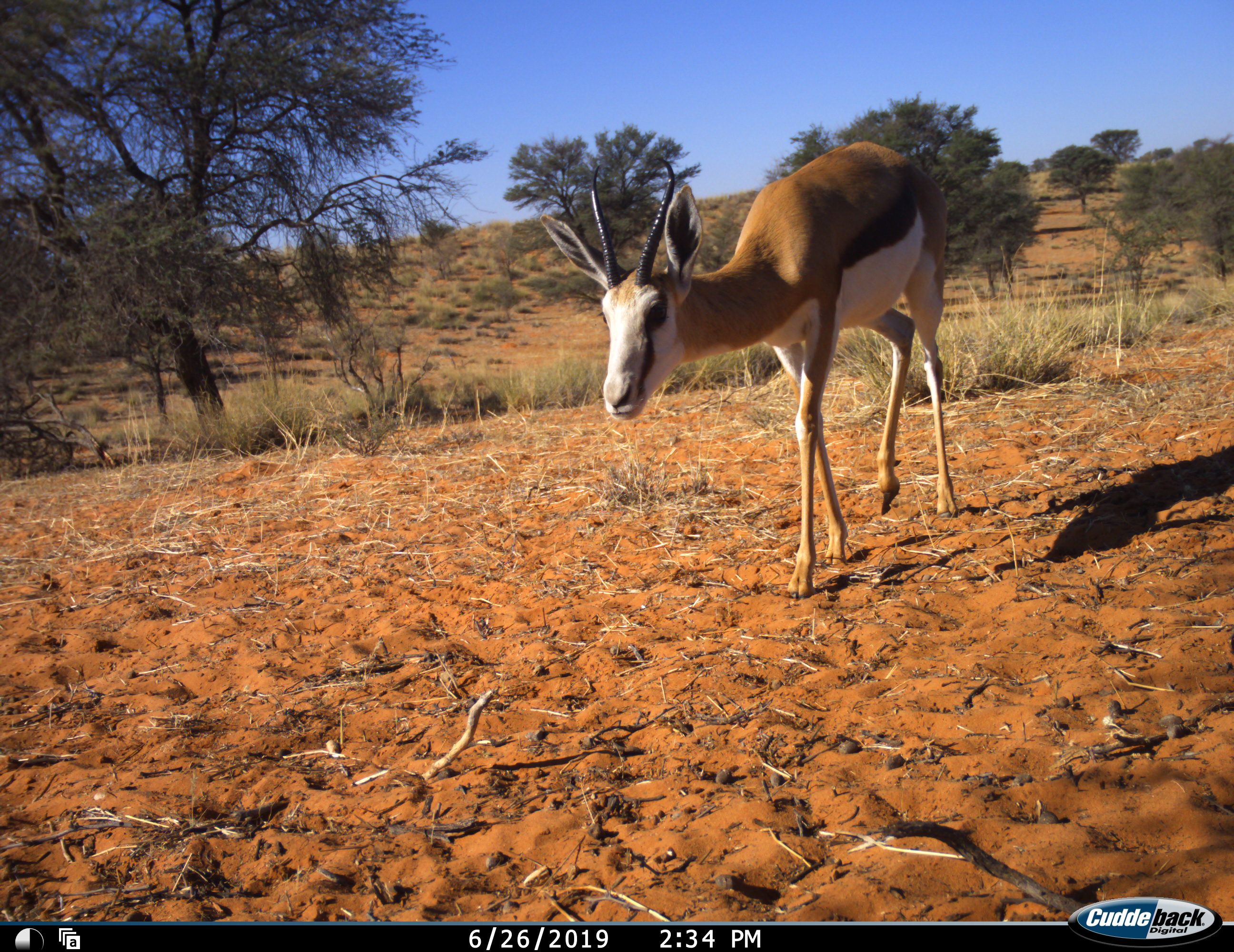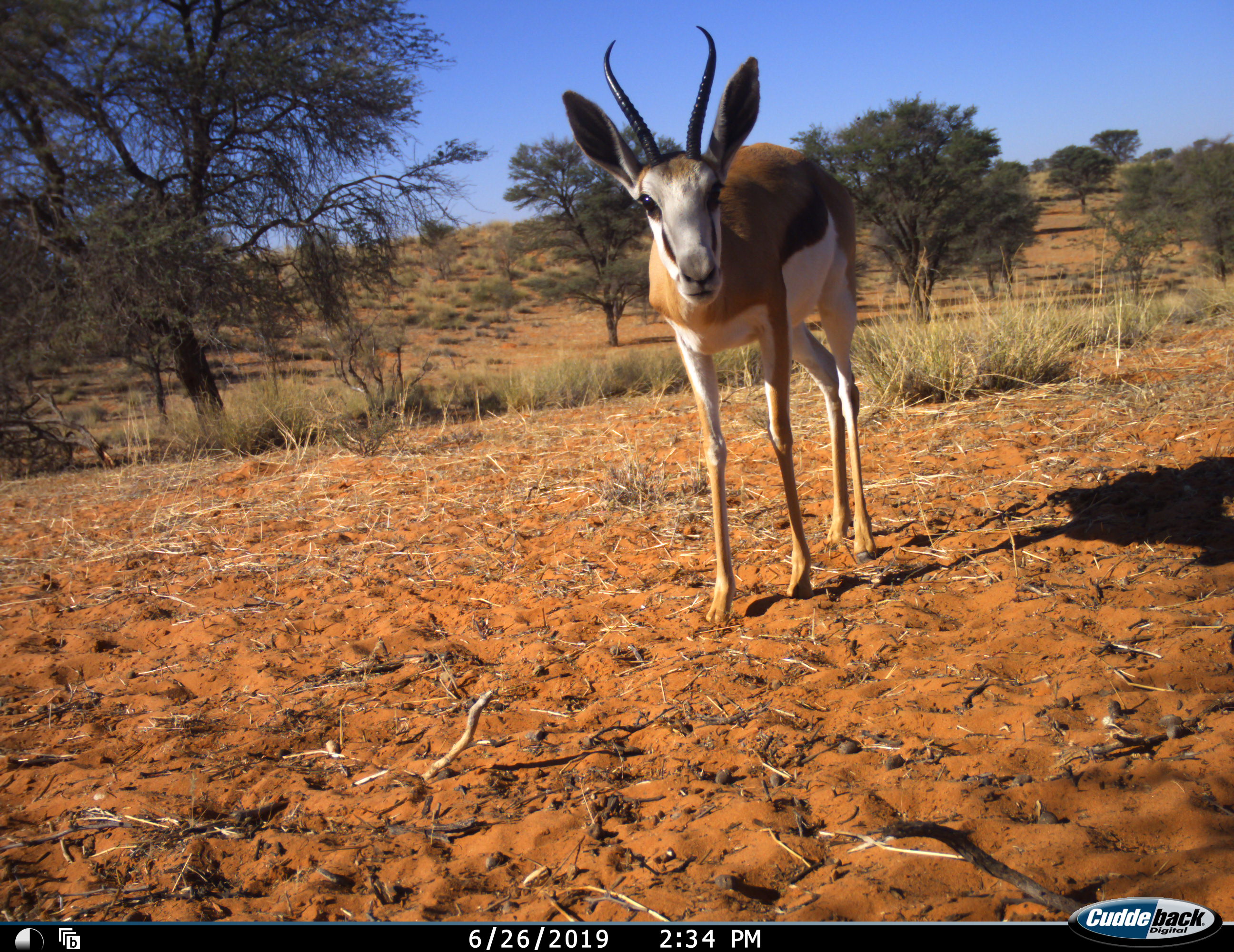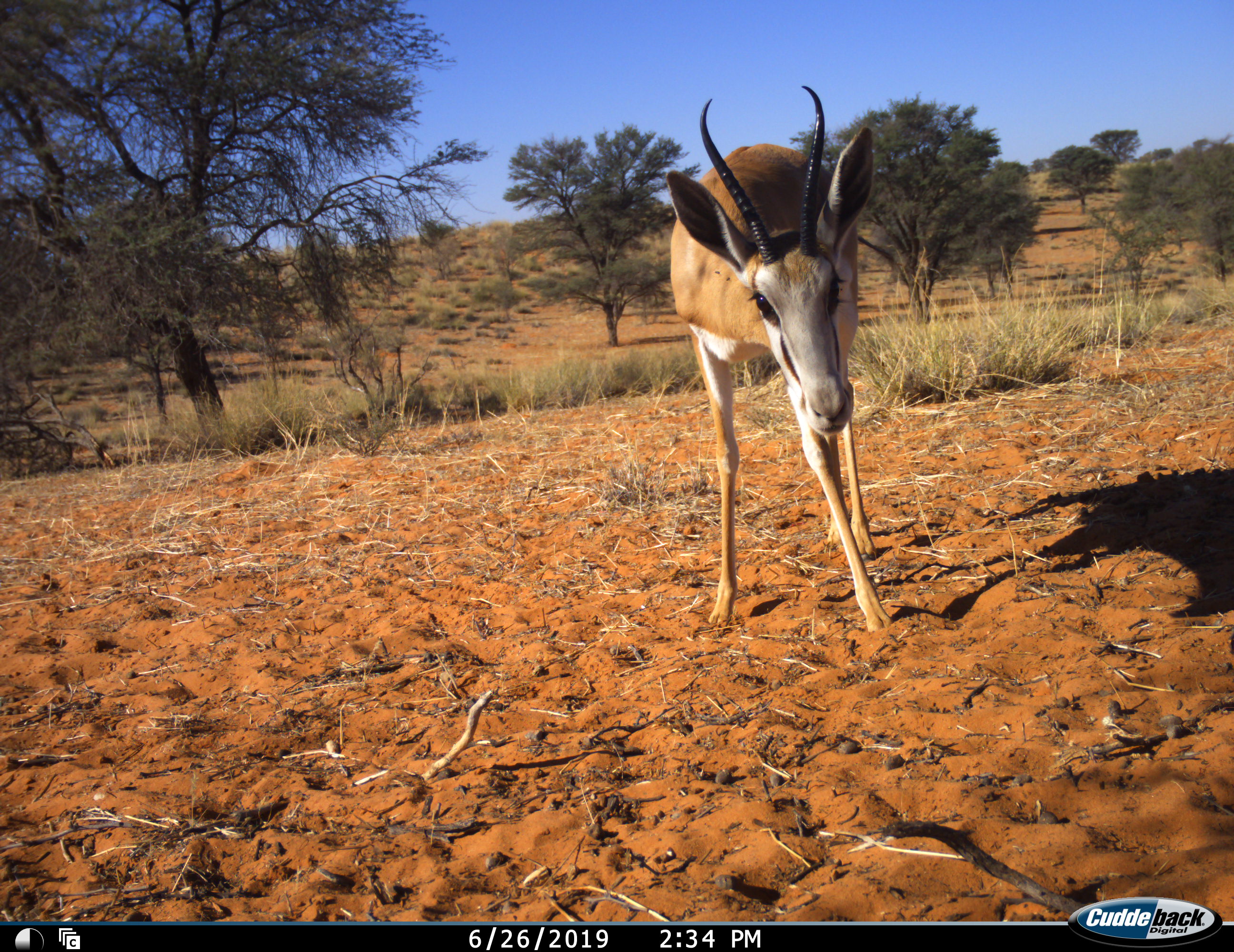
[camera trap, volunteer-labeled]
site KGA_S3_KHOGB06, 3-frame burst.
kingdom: Animalia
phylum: Chordata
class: Mammalia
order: Artiodactyla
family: Bovidae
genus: Antidorcas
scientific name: Antidorcas marsupialis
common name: springbok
Springbok (Antidorcas marsupialis), count 1. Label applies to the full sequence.